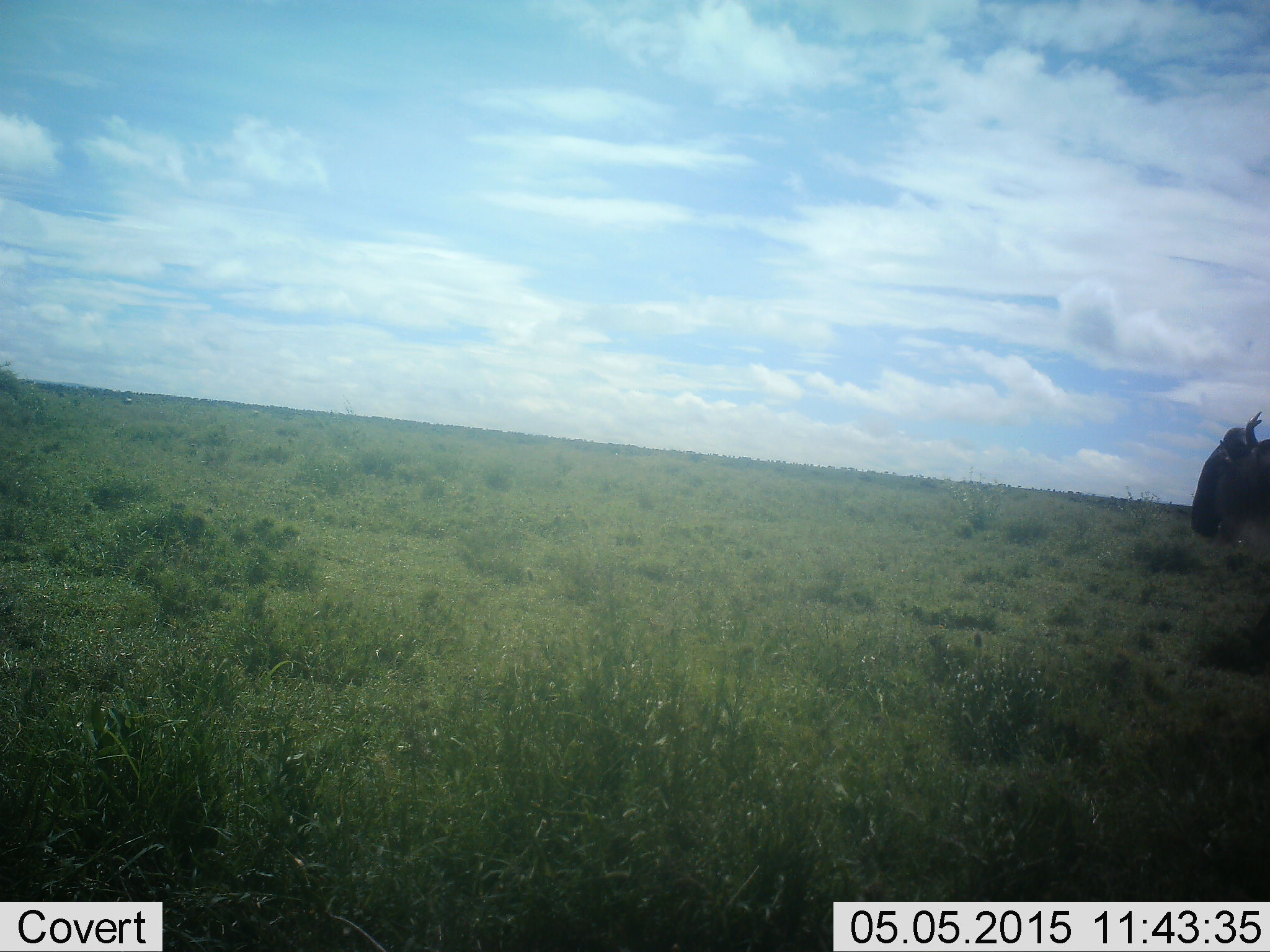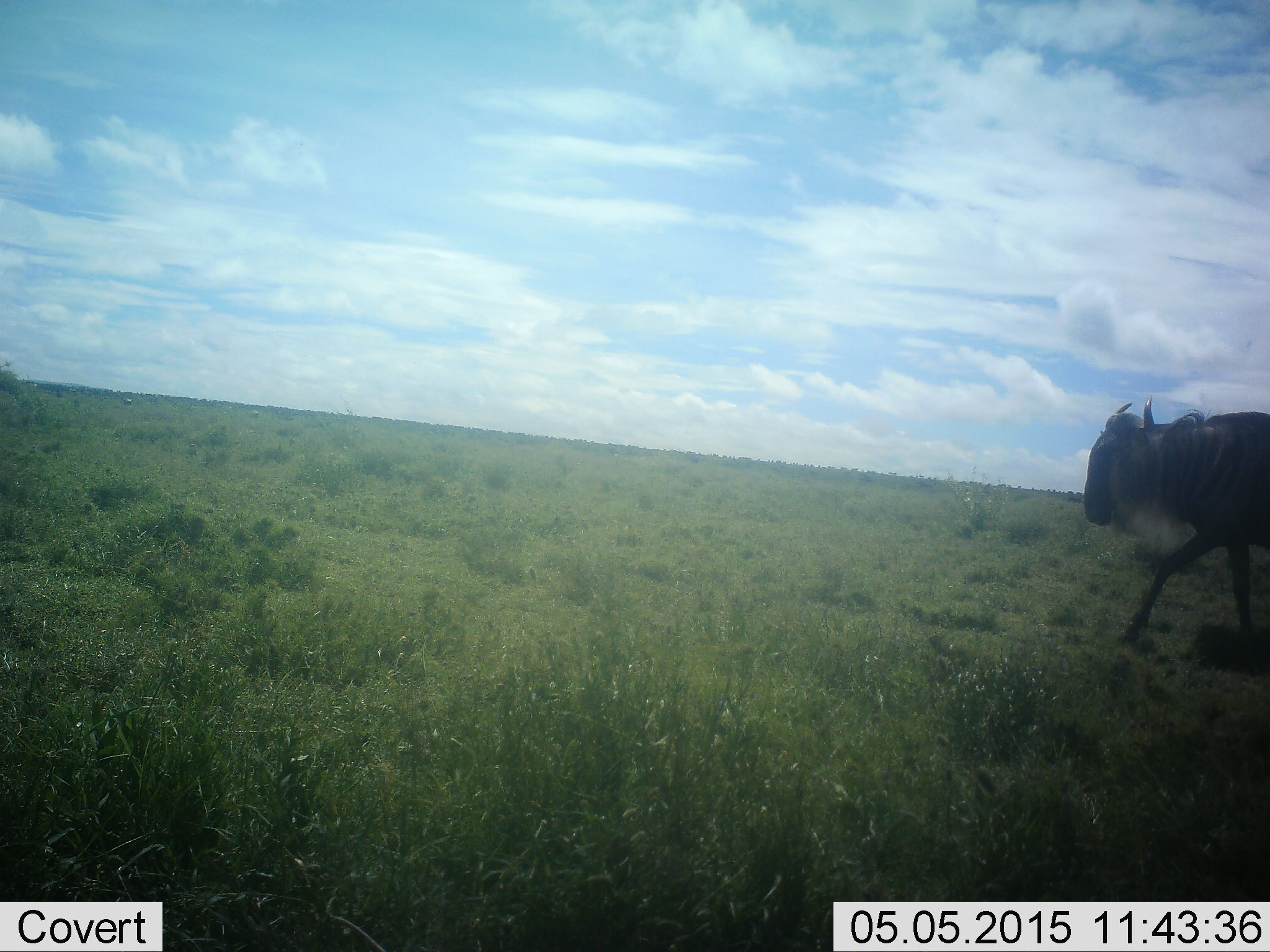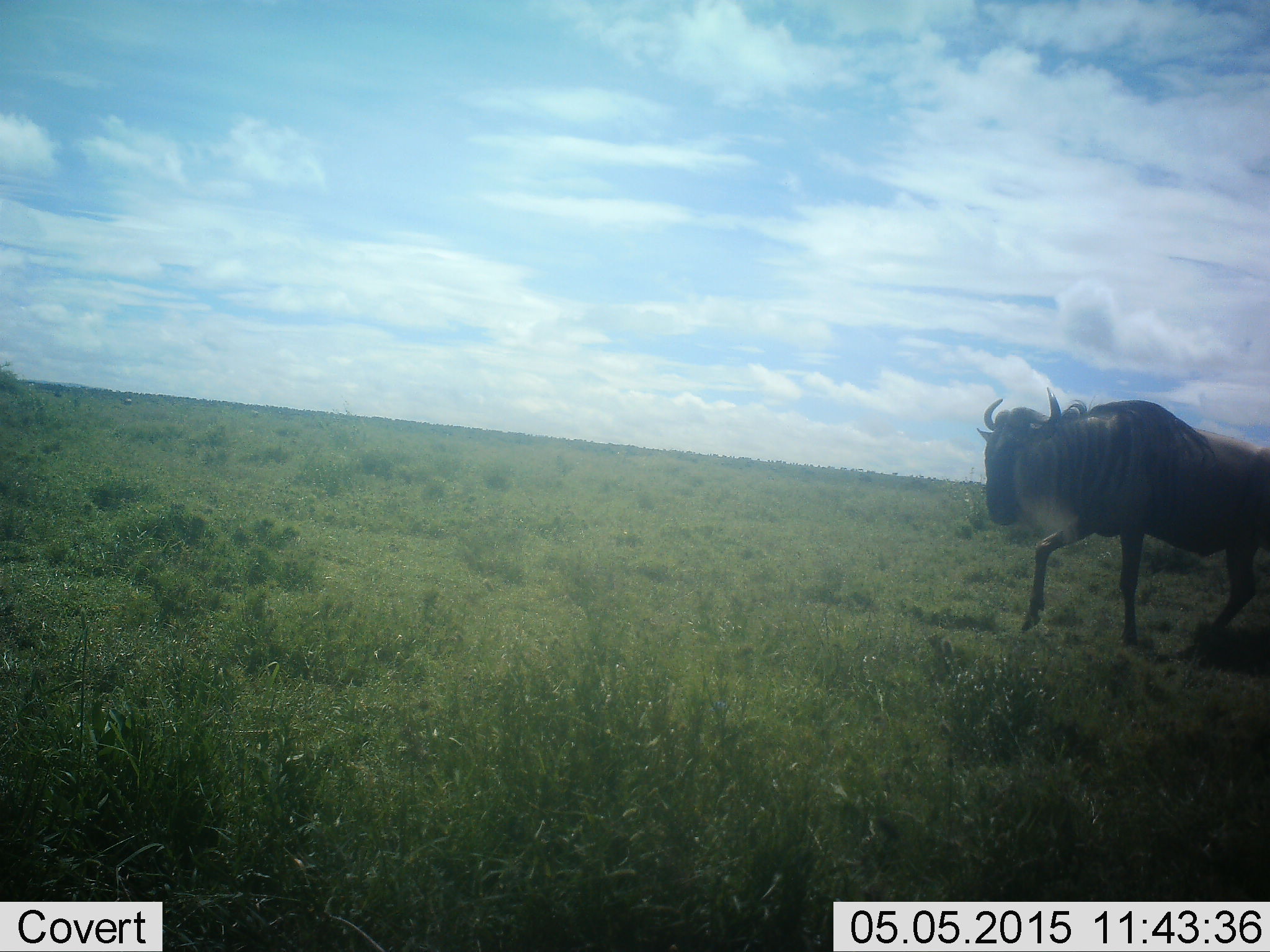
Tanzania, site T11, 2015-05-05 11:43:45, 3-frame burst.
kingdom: Animalia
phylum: Chordata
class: Mammalia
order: Artiodactyla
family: Bovidae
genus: Connochaetes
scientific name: Connochaetes taurinus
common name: blue wildebeest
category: wildebeest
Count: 1.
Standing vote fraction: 10%.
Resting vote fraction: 0%.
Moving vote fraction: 100%.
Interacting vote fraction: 0%.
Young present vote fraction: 0%.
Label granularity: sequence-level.